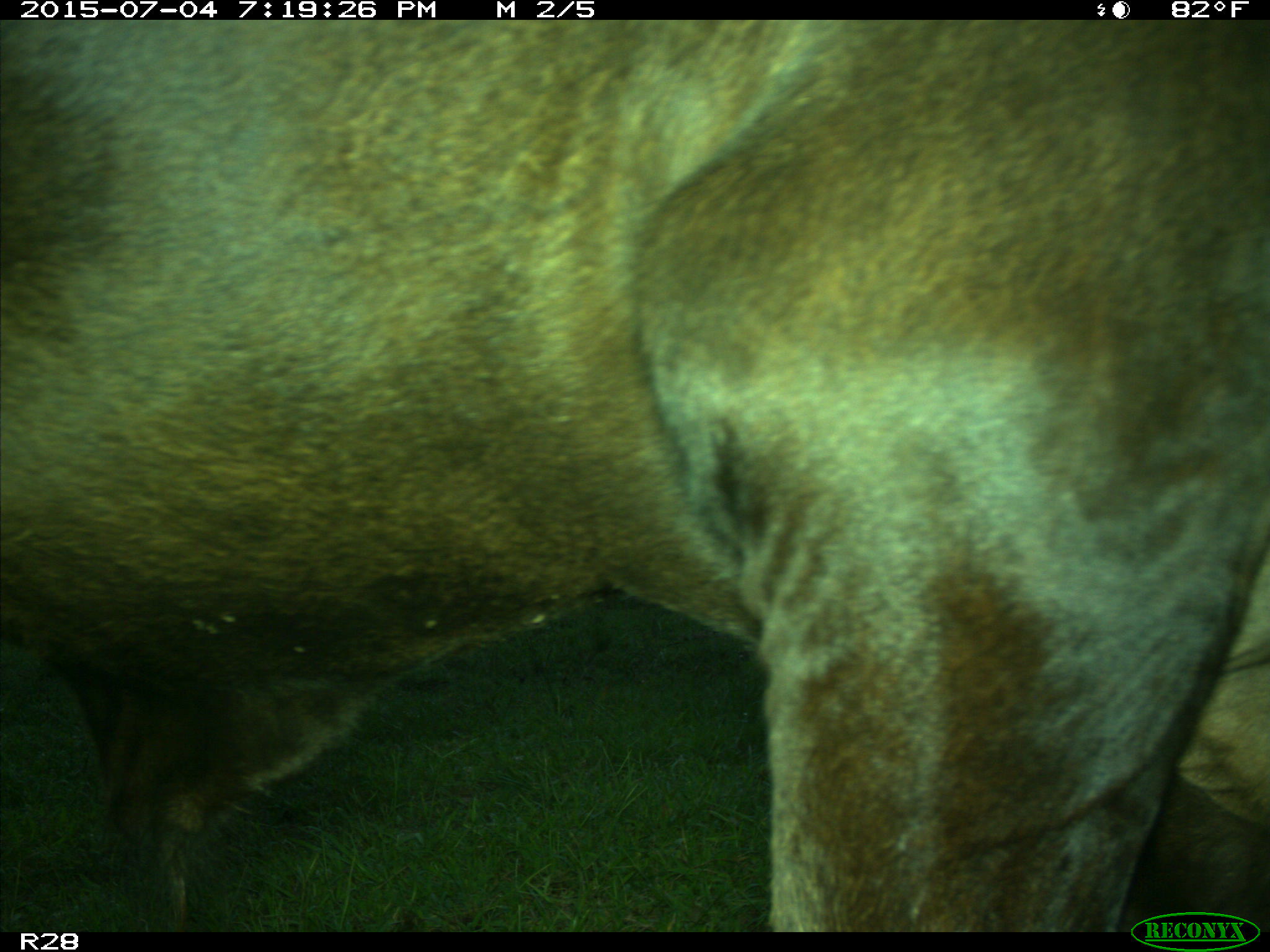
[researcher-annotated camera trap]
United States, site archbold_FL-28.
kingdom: Animalia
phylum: Chordata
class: Mammalia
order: Artiodactyla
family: Bovidae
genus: Bos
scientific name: Bos taurus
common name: domestic cow